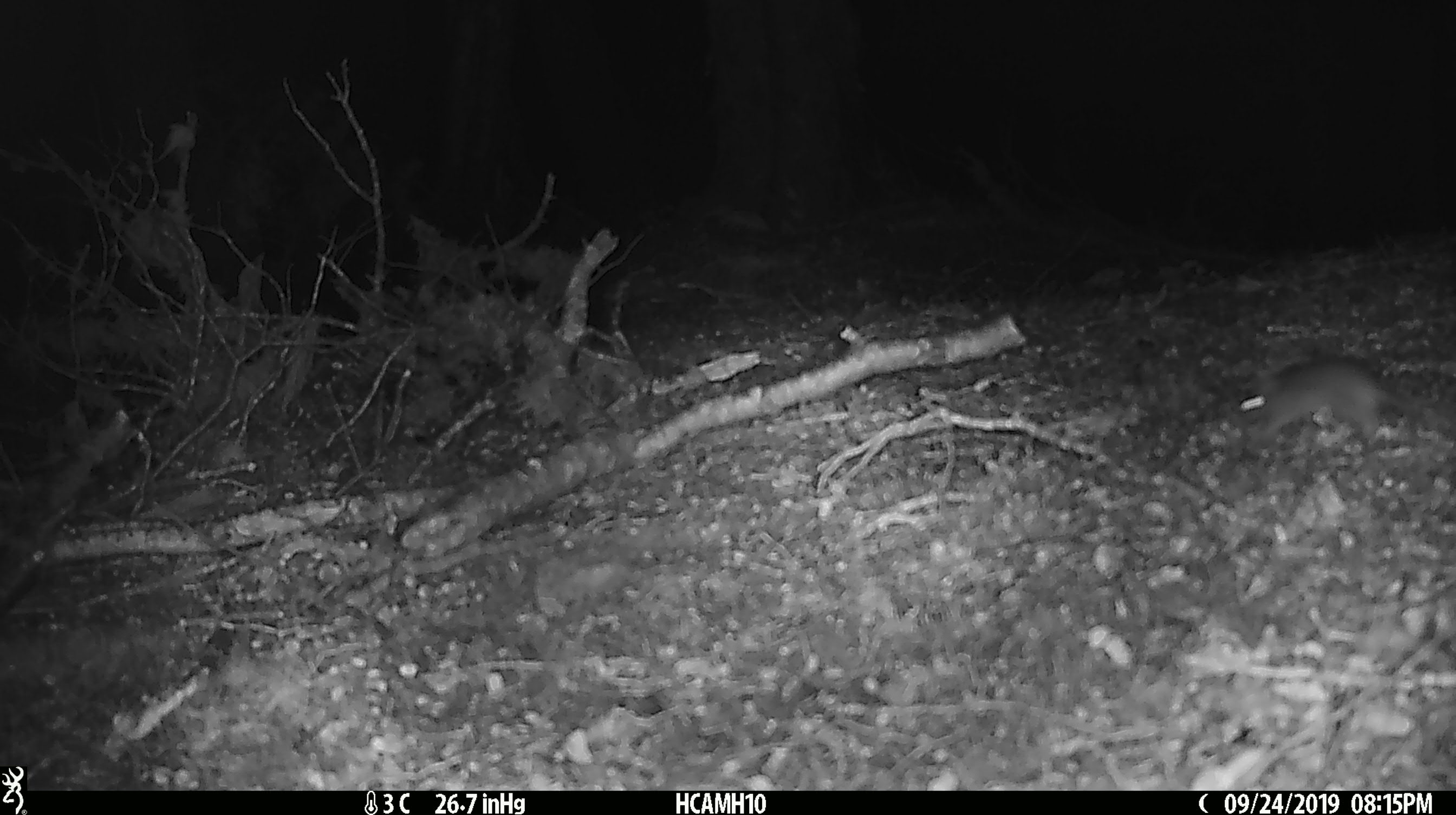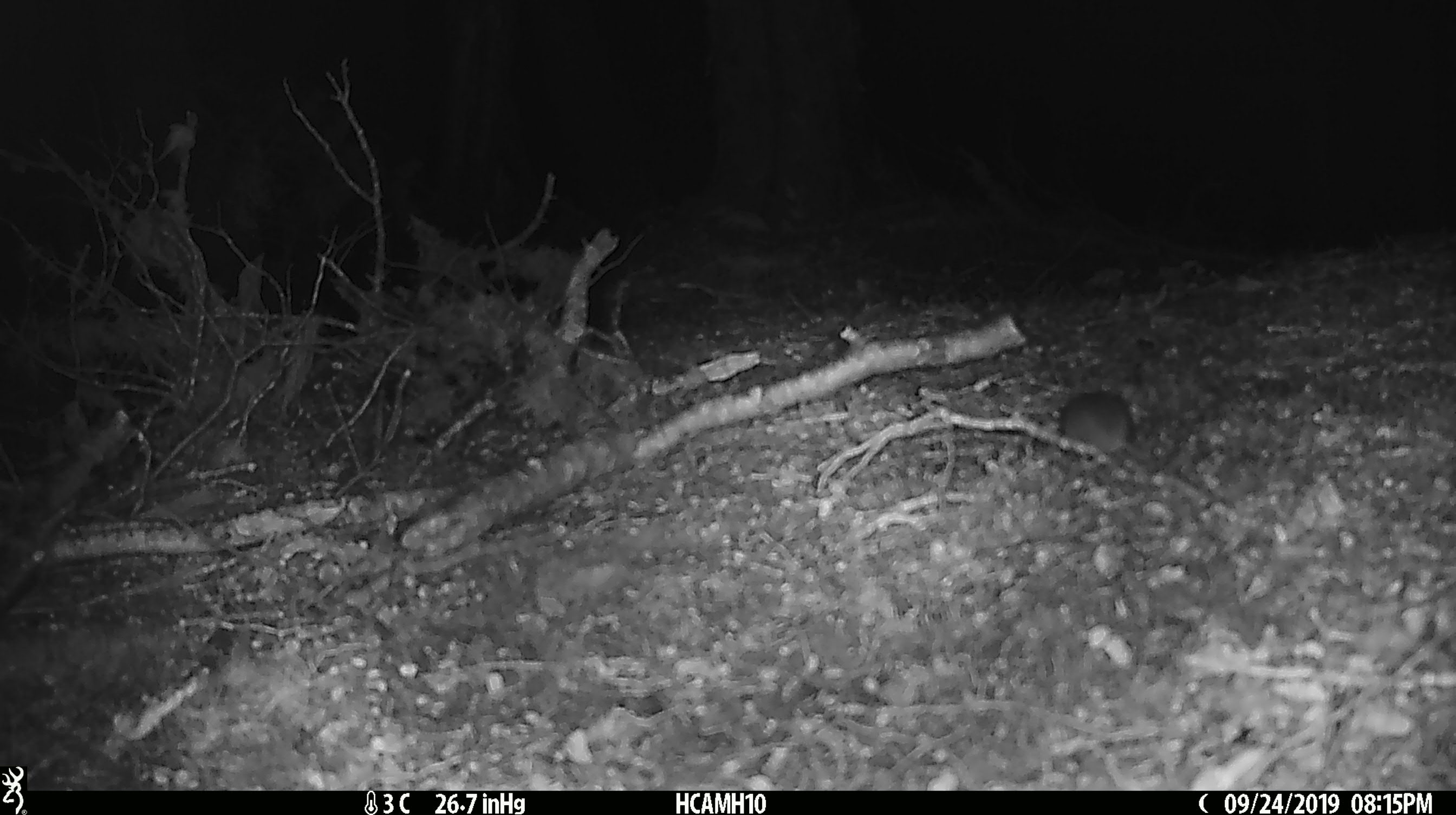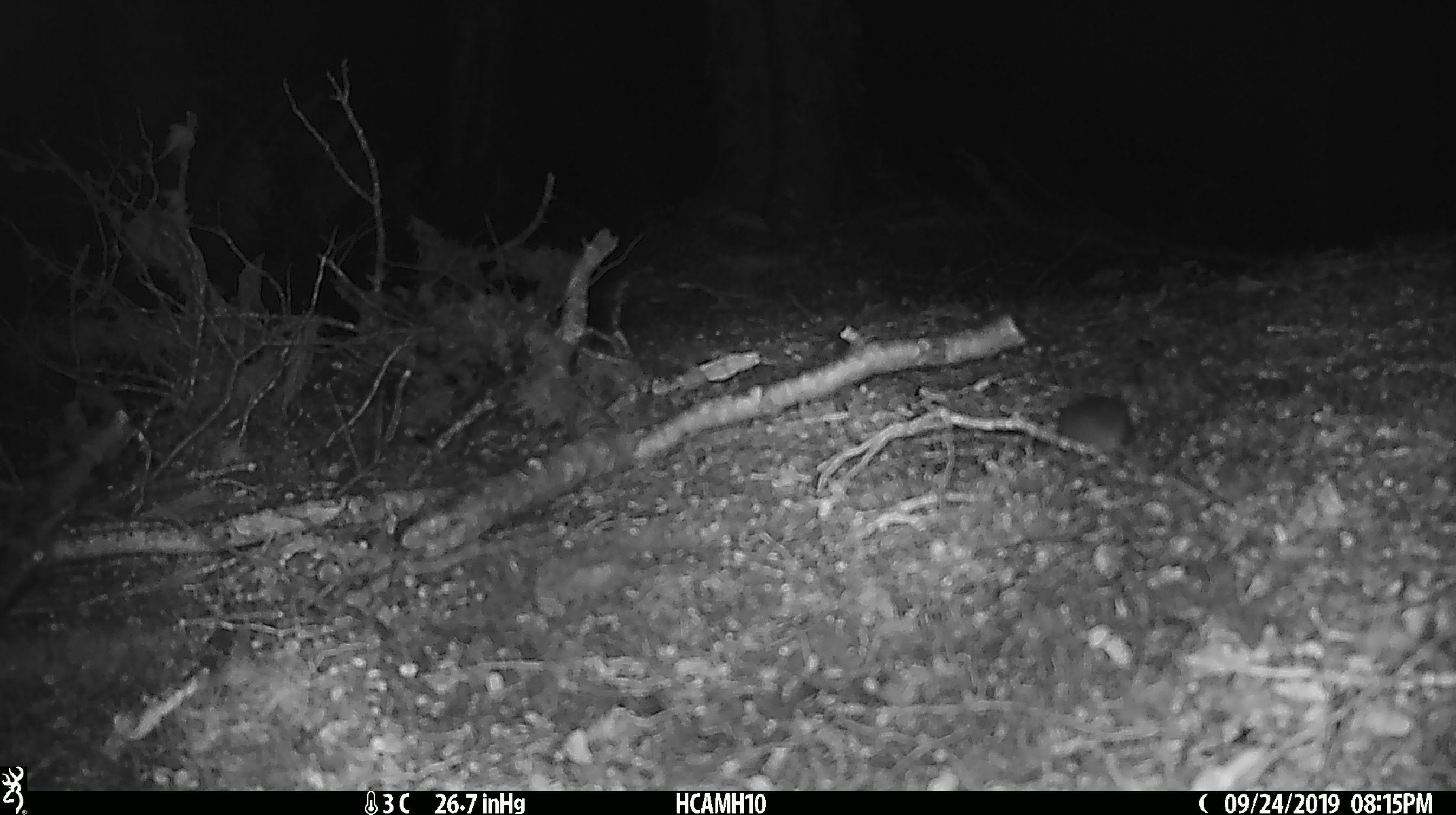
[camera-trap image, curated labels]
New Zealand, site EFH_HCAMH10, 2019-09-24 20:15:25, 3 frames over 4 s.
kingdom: Animalia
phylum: Chordata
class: Mammalia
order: Rodentia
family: Muridae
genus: Mus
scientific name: Mus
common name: mouse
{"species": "mouse (Mus)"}